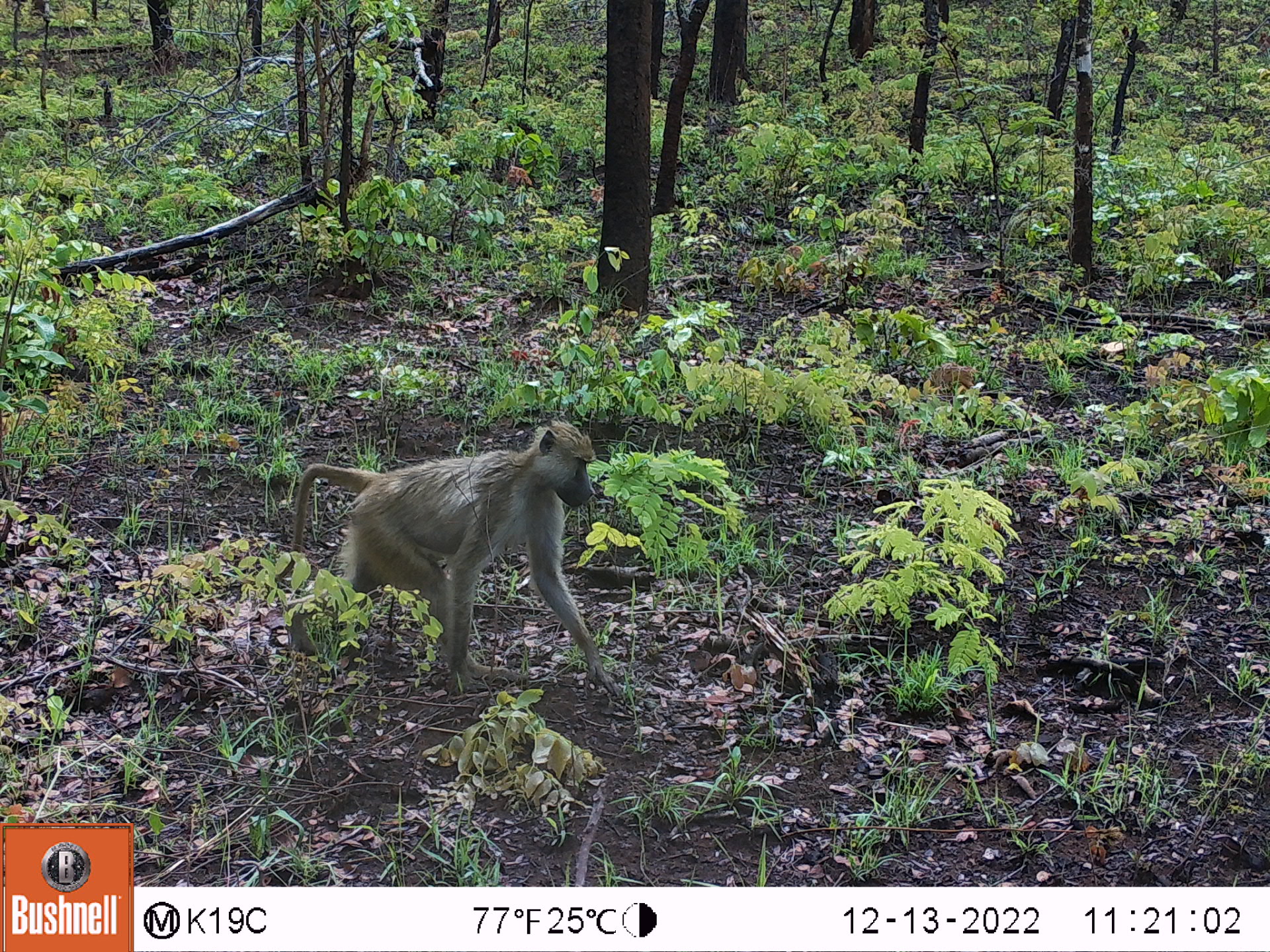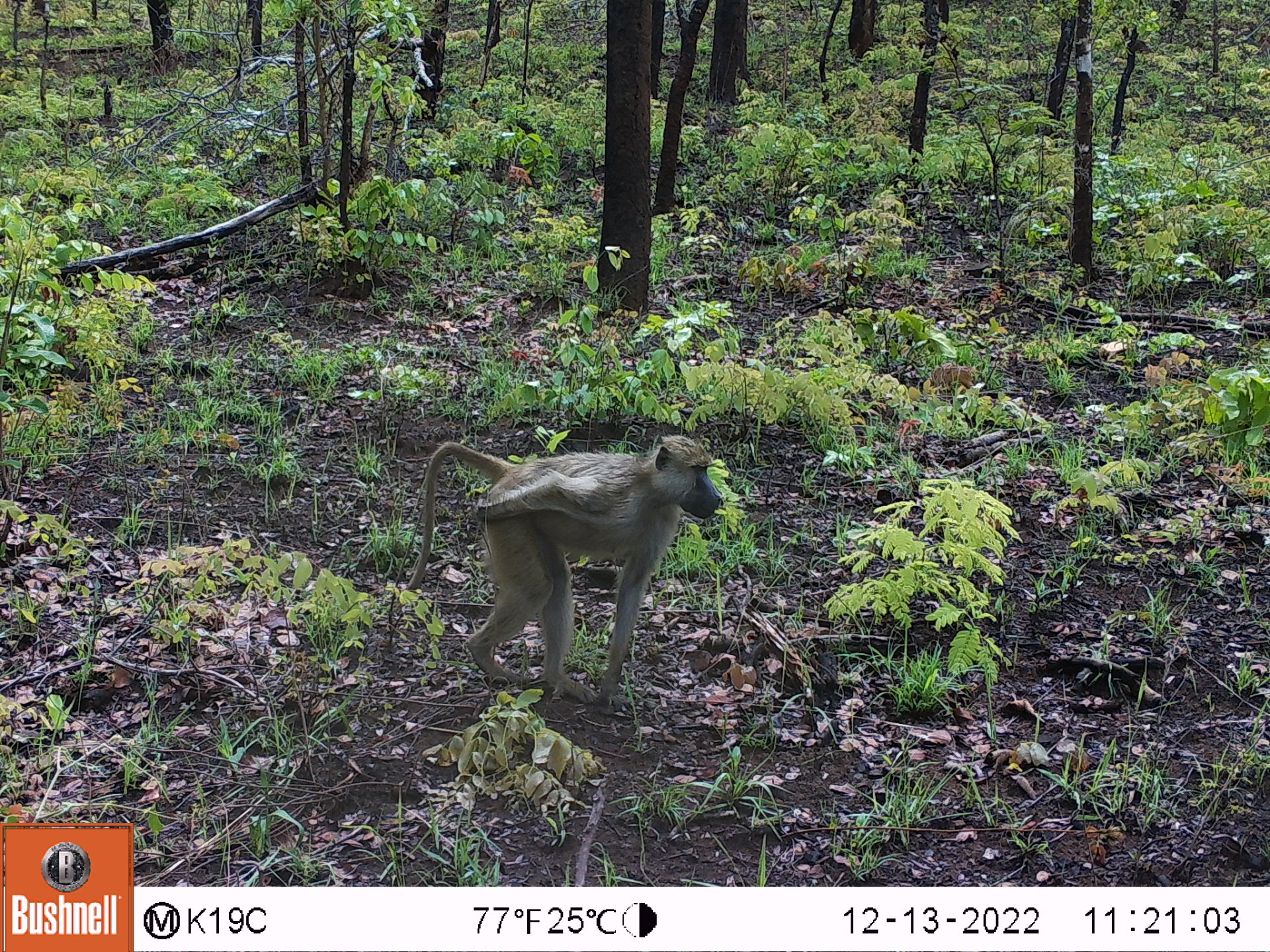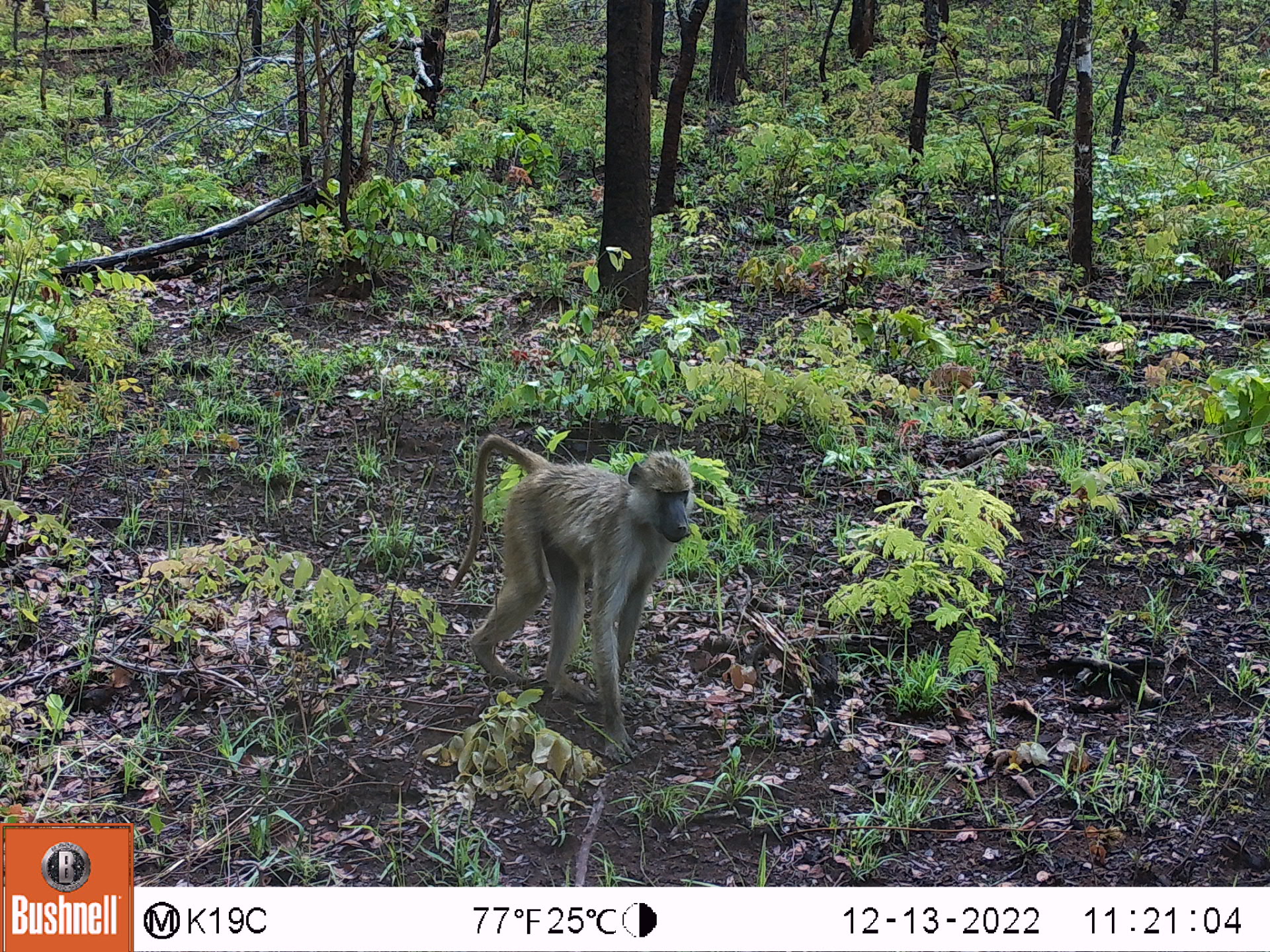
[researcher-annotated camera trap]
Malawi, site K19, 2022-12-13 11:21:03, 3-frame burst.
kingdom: Animalia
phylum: Chordata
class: Mammalia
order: Primates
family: Cercopithecidae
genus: Papio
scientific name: Papio cynocephalus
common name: yellow baboon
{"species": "yellow baboon (Papio cynocephalus)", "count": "1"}